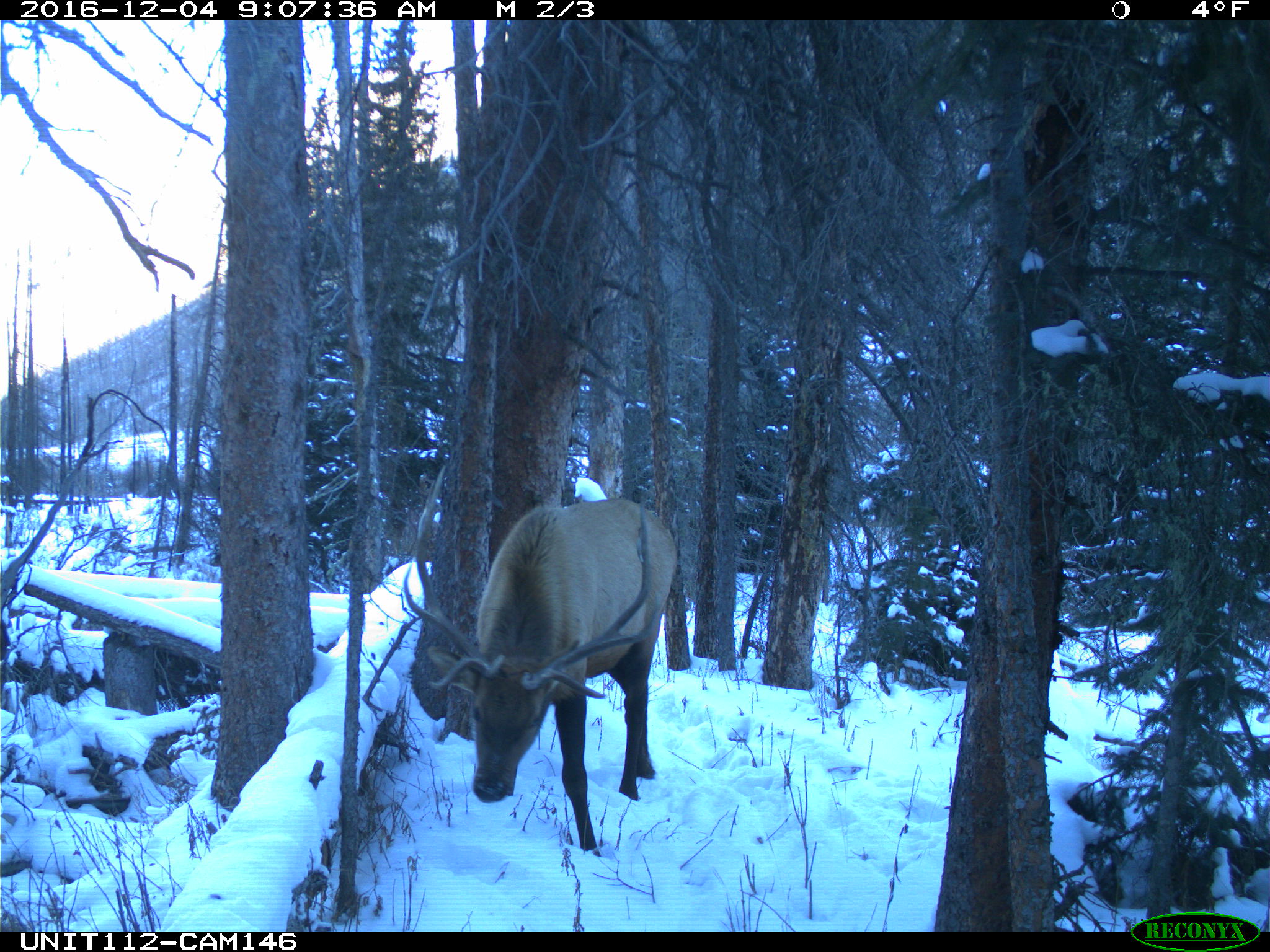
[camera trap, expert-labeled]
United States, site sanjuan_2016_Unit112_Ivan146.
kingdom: Animalia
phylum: Chordata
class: Mammalia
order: Artiodactyla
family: Cervidae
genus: Cervus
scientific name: Cervus elaphus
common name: red deer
Cervus elaphus (red deer).